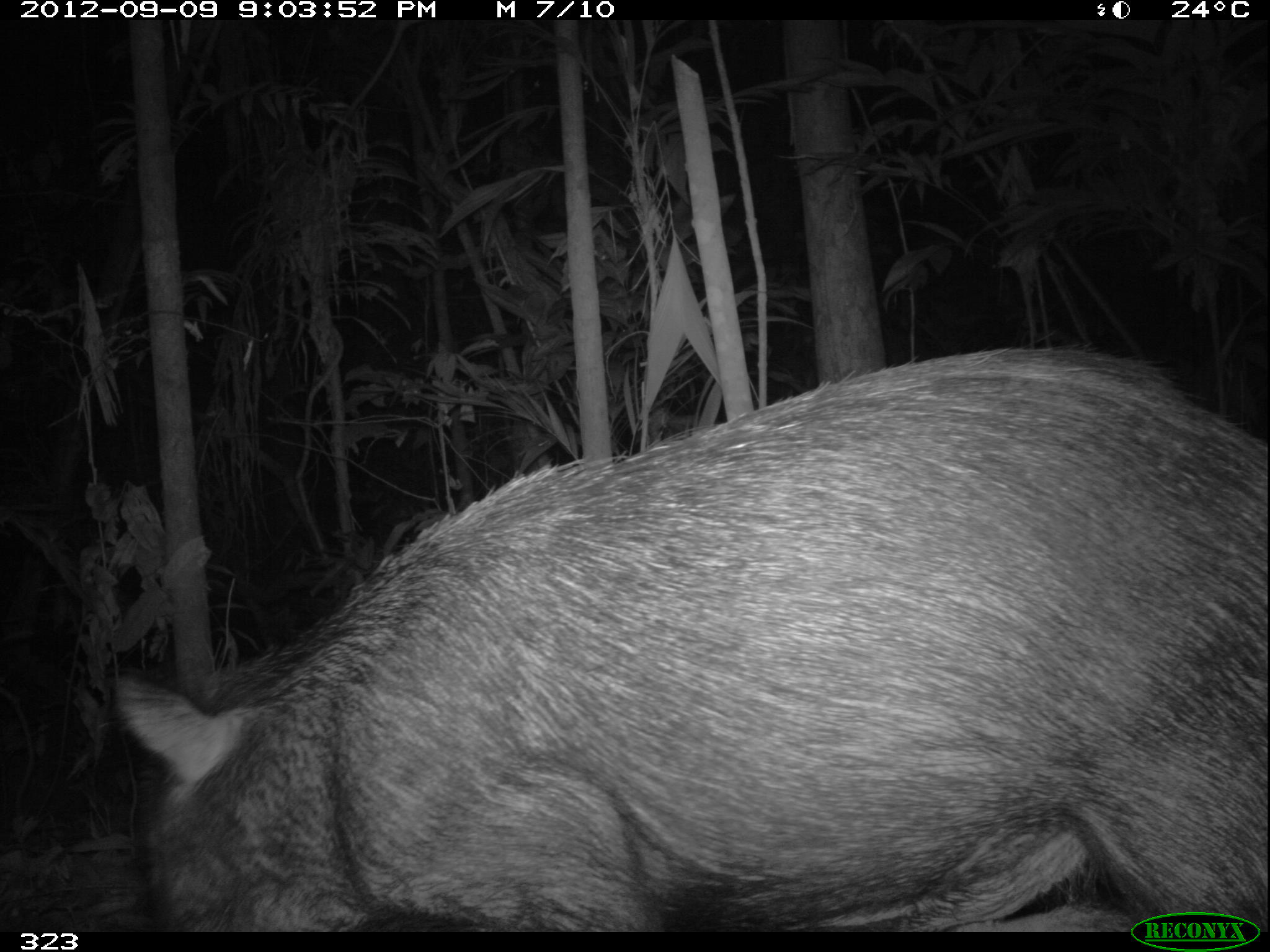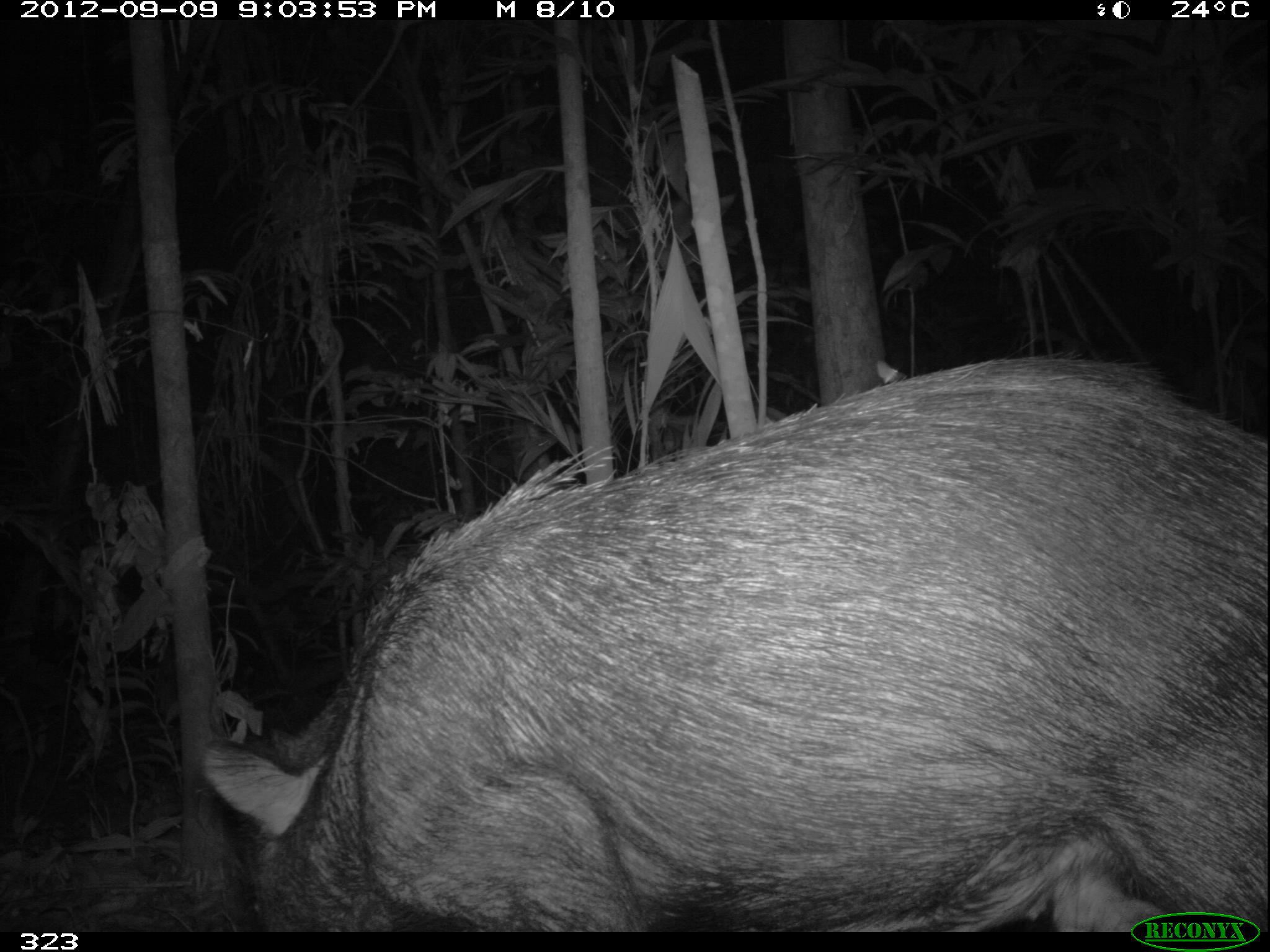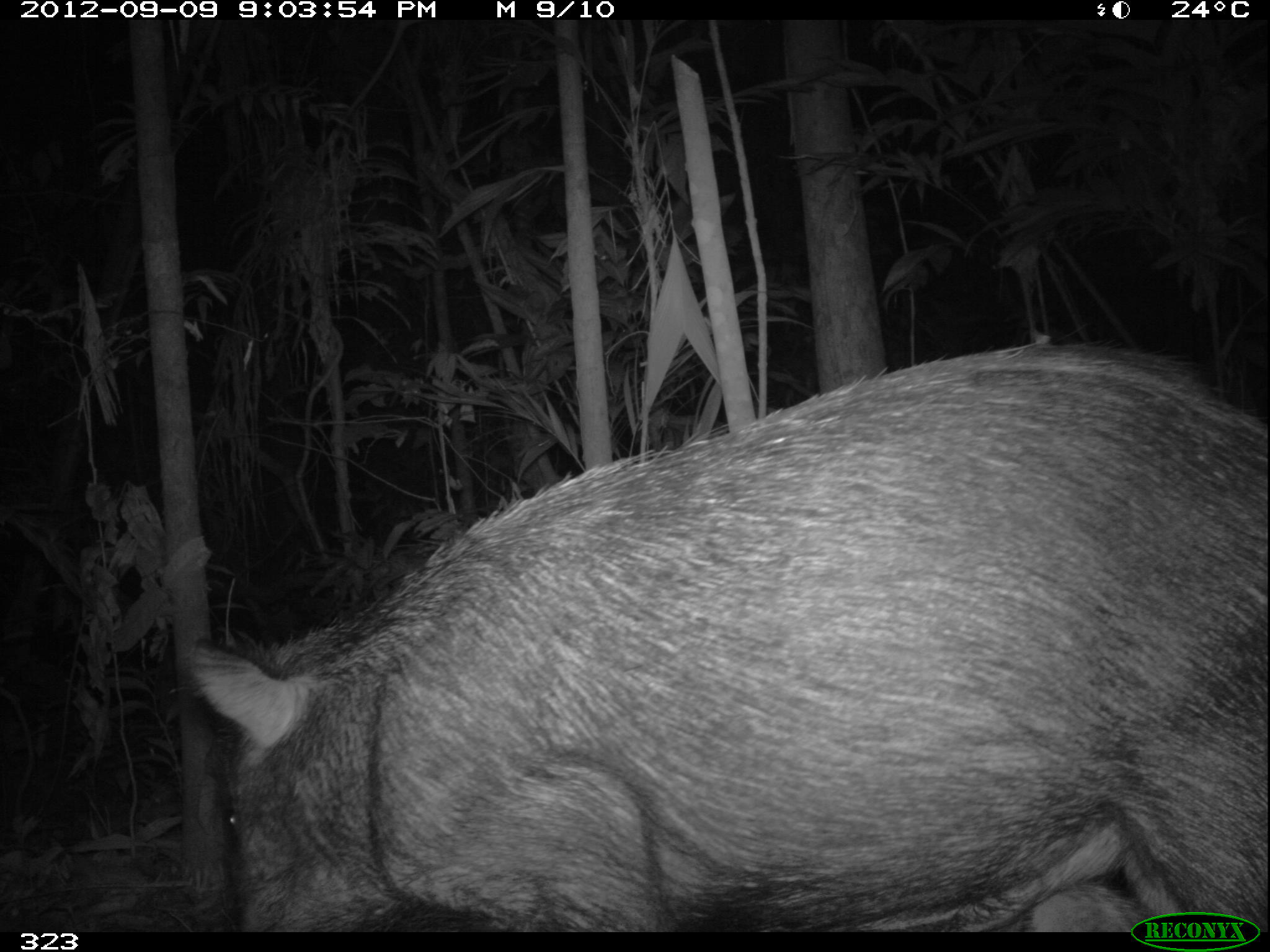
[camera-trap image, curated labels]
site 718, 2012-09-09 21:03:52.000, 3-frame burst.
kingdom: Animalia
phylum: Chordata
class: Mammalia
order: Artiodactyla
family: Tayassuidae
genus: Tayassu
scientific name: Tayassu pecari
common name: white-lipped peccary